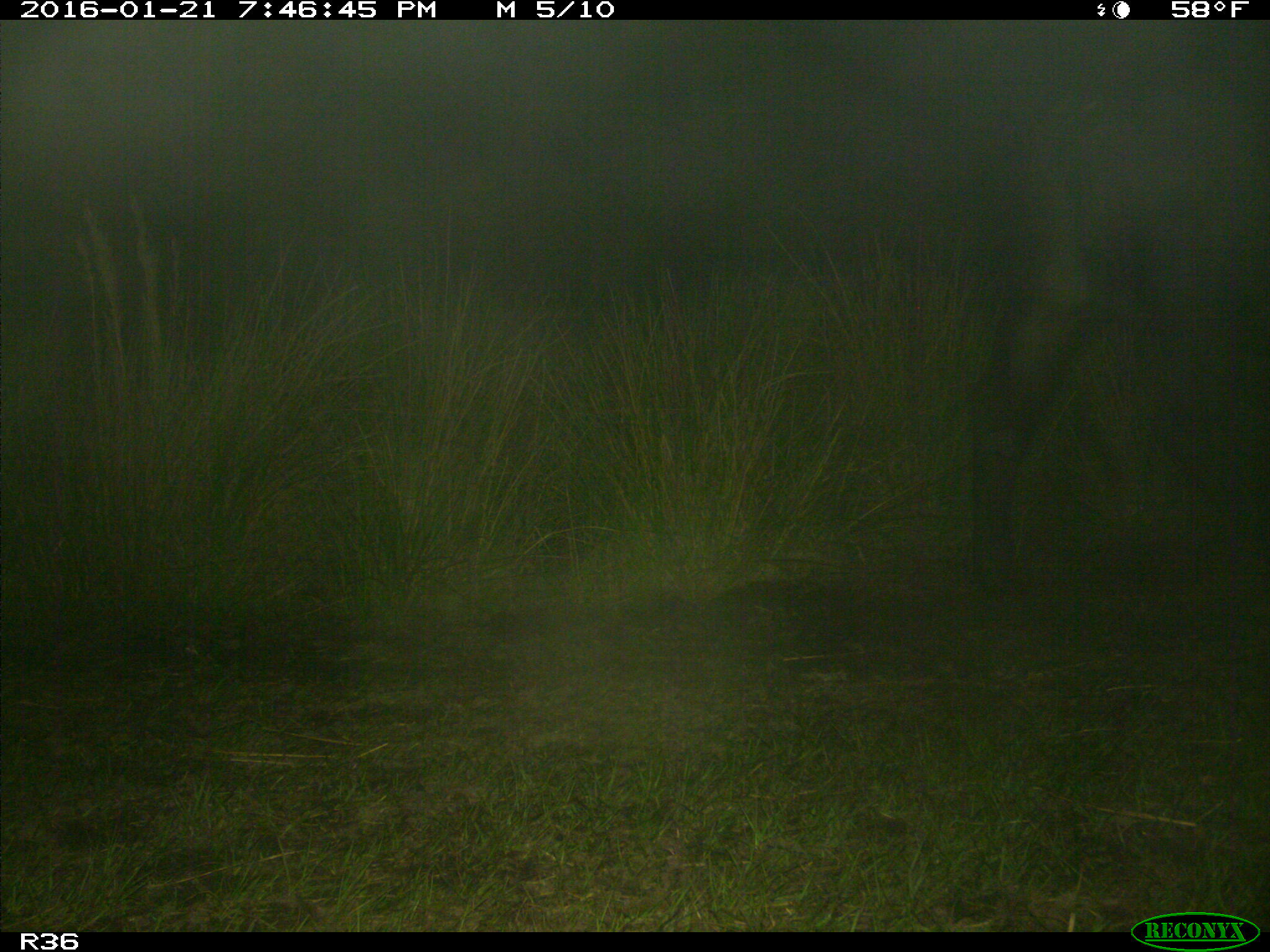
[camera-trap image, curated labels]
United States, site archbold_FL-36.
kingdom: Animalia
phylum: Chordata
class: Mammalia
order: Artiodactyla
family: Bovidae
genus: Bos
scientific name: Bos taurus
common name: domestic cow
Bos taurus (domestic cow).